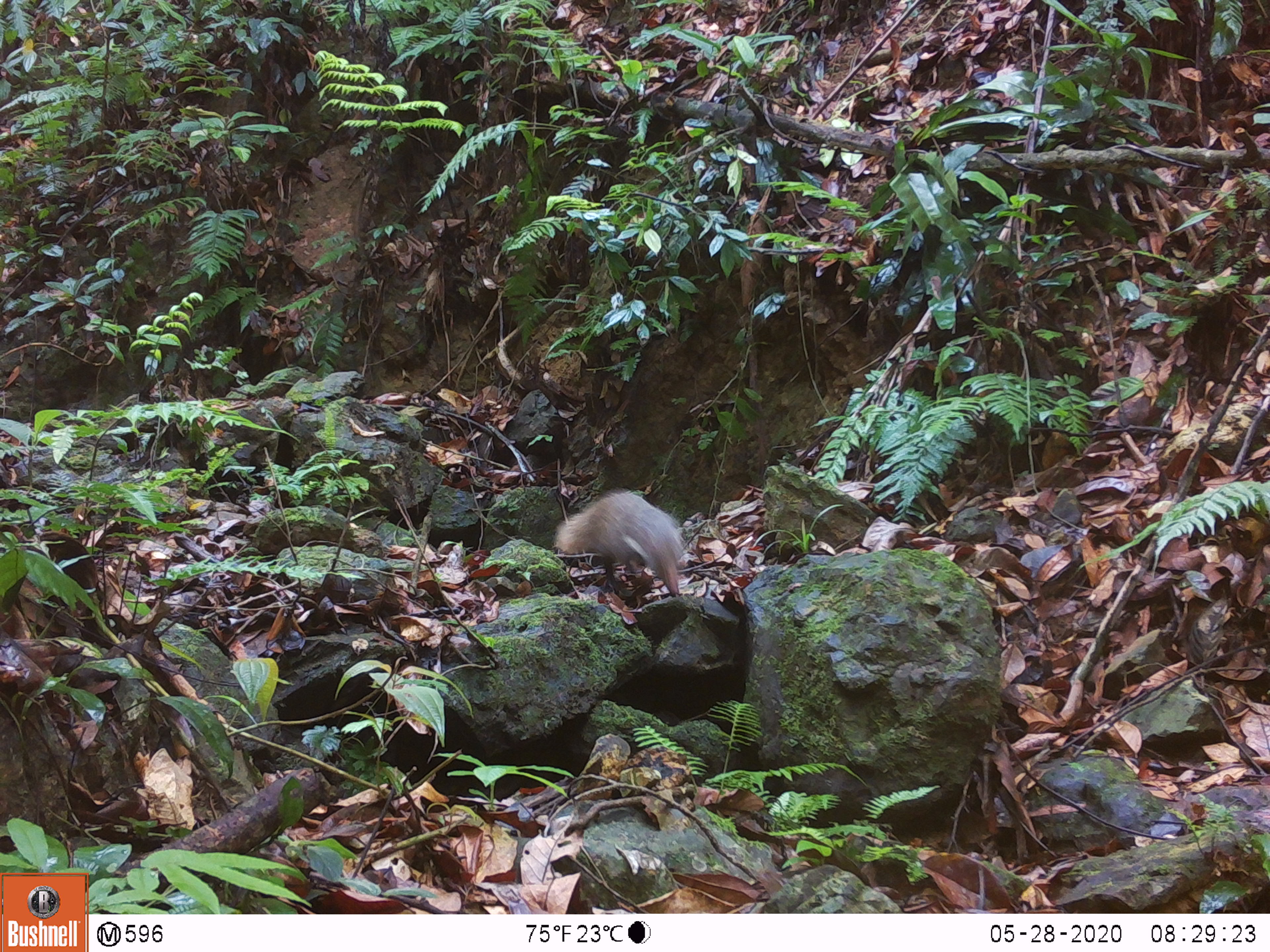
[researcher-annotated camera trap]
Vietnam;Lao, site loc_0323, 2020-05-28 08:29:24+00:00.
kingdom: Animalia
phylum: Chordata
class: Mammalia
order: Carnivora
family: Herpestidae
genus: Urva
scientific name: Urva urva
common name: crab-eating mongoose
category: crab eating mongoose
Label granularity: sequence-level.